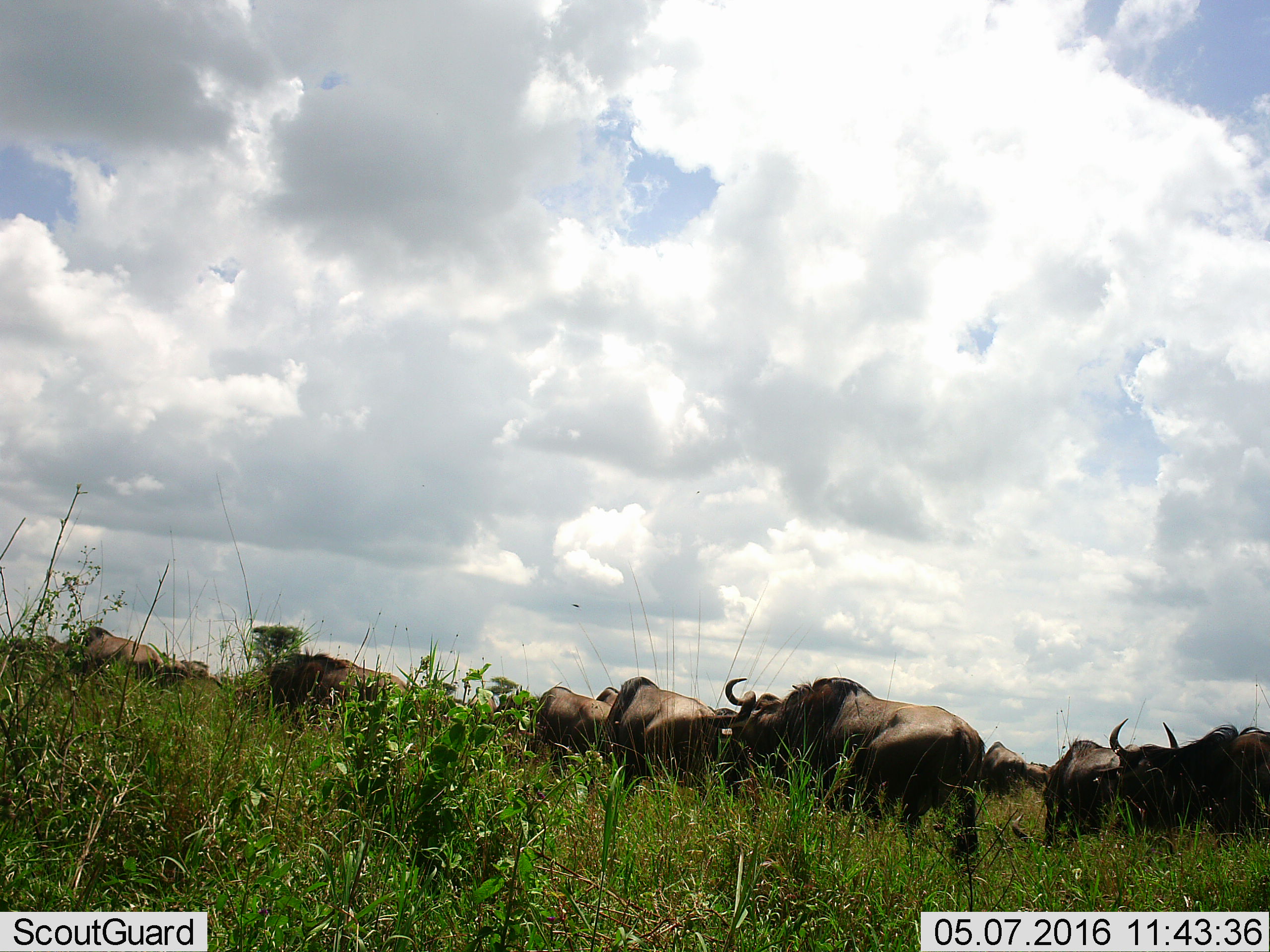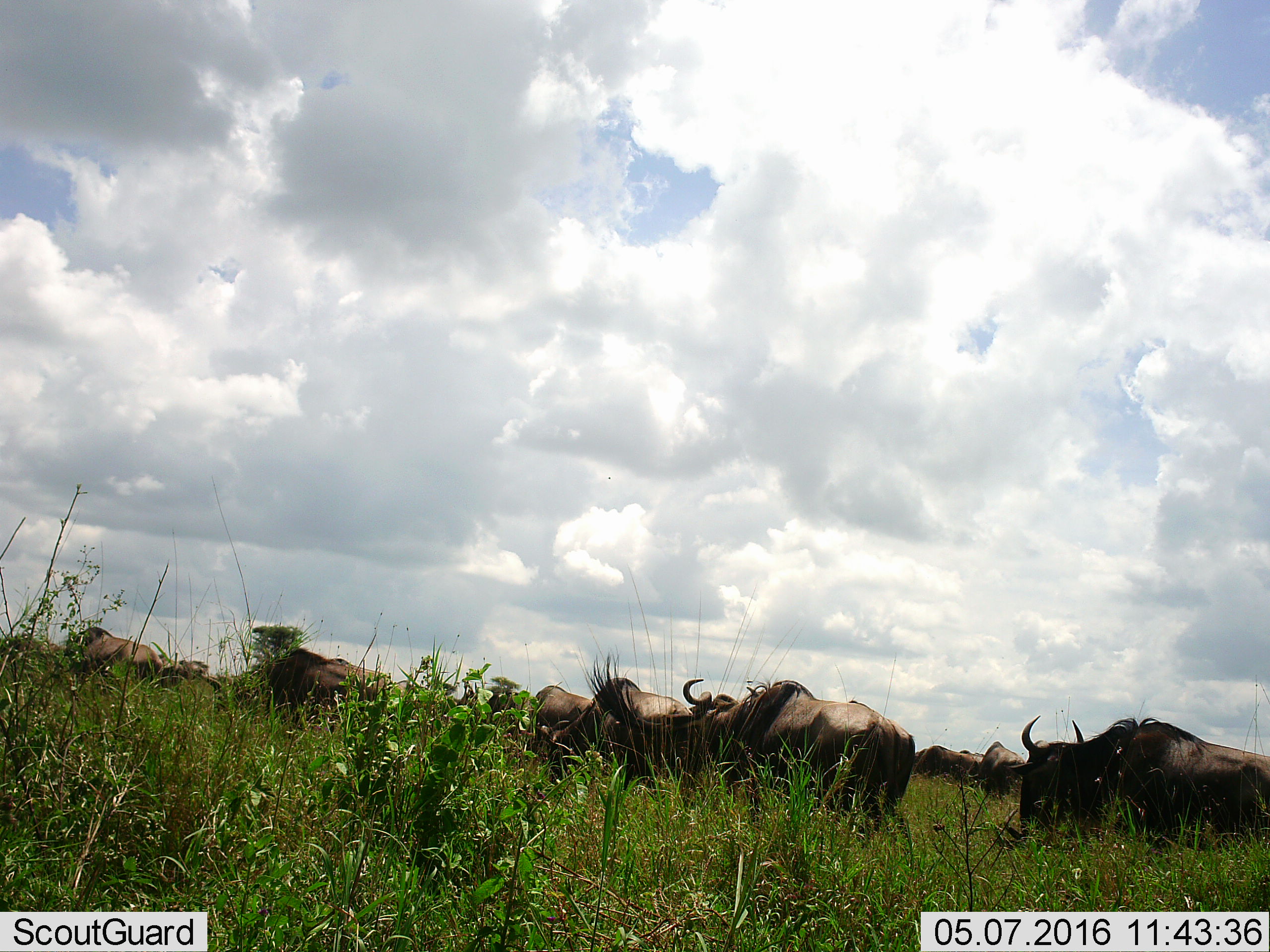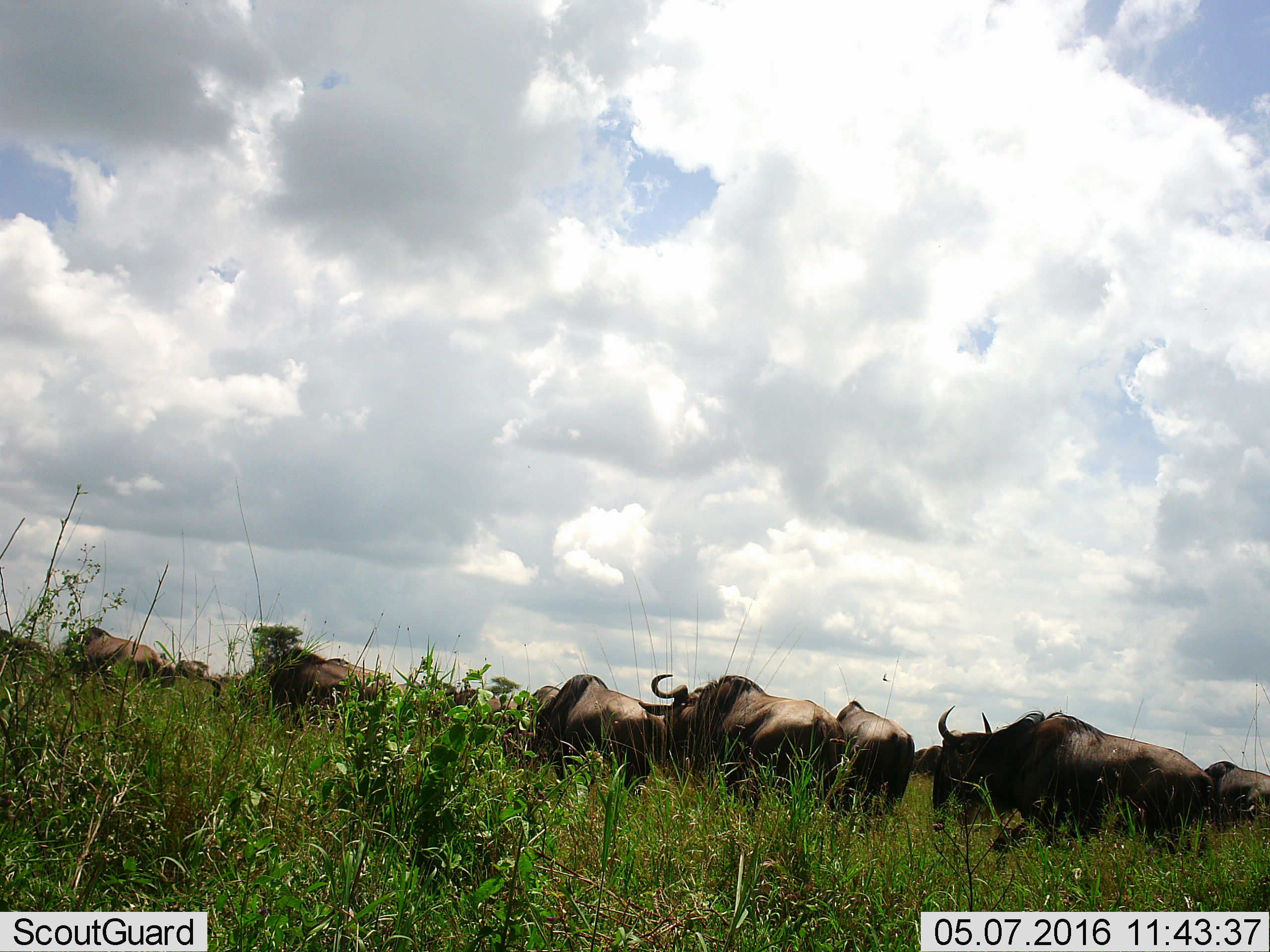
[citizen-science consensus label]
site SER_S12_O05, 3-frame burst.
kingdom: Animalia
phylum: Chordata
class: Mammalia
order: Artiodactyla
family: Bovidae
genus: Connochaetes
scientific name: Connochaetes taurinus taurinus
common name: blue wildebeest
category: wildebeestblue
Wildebeestblue (blue wildebeest) (Connochaetes taurinus taurinus), count 11-50. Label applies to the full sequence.